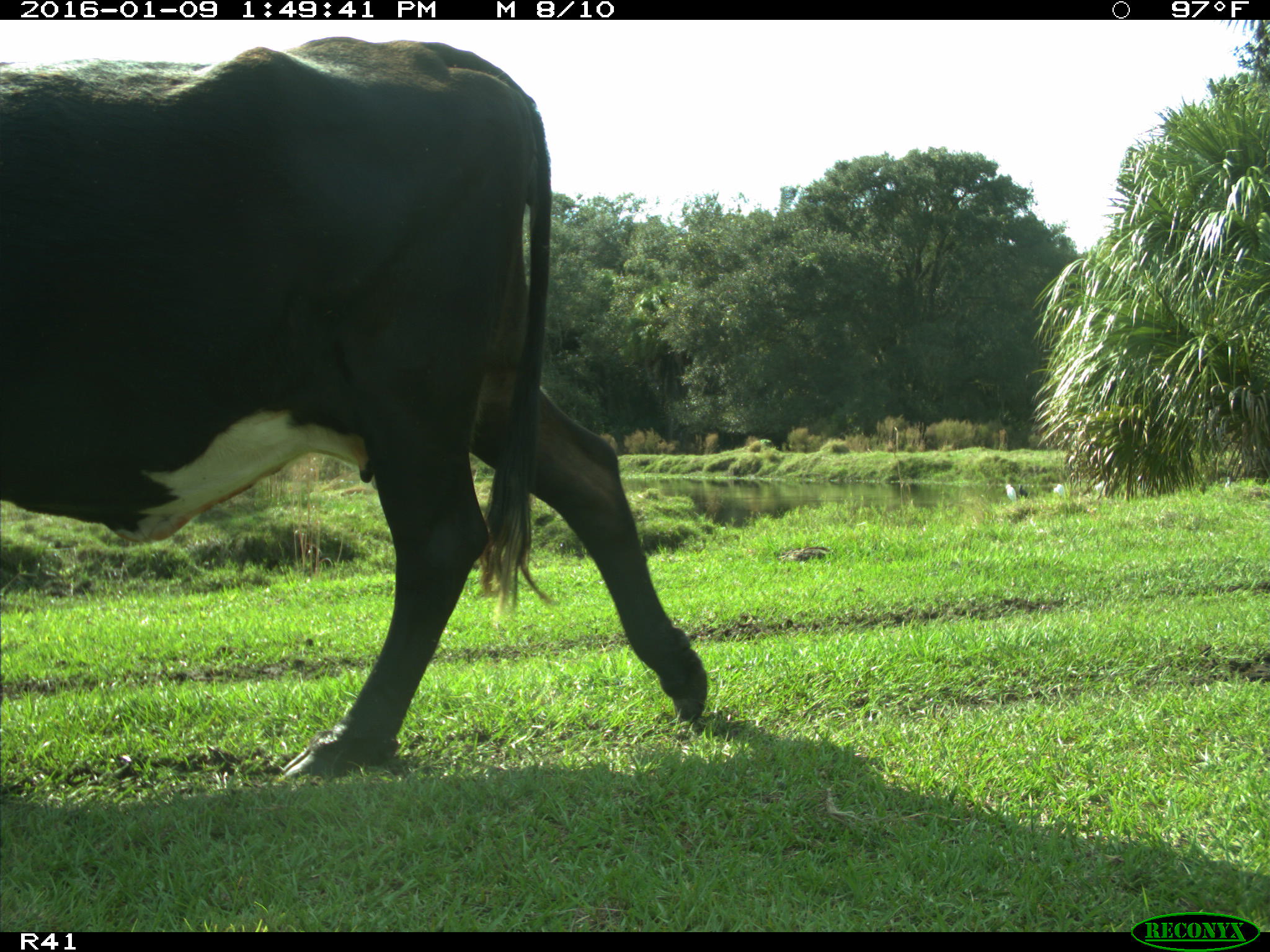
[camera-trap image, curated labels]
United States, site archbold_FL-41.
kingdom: Animalia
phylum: Chordata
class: Mammalia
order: Artiodactyla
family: Bovidae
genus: Bos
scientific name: Bos taurus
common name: domestic cow